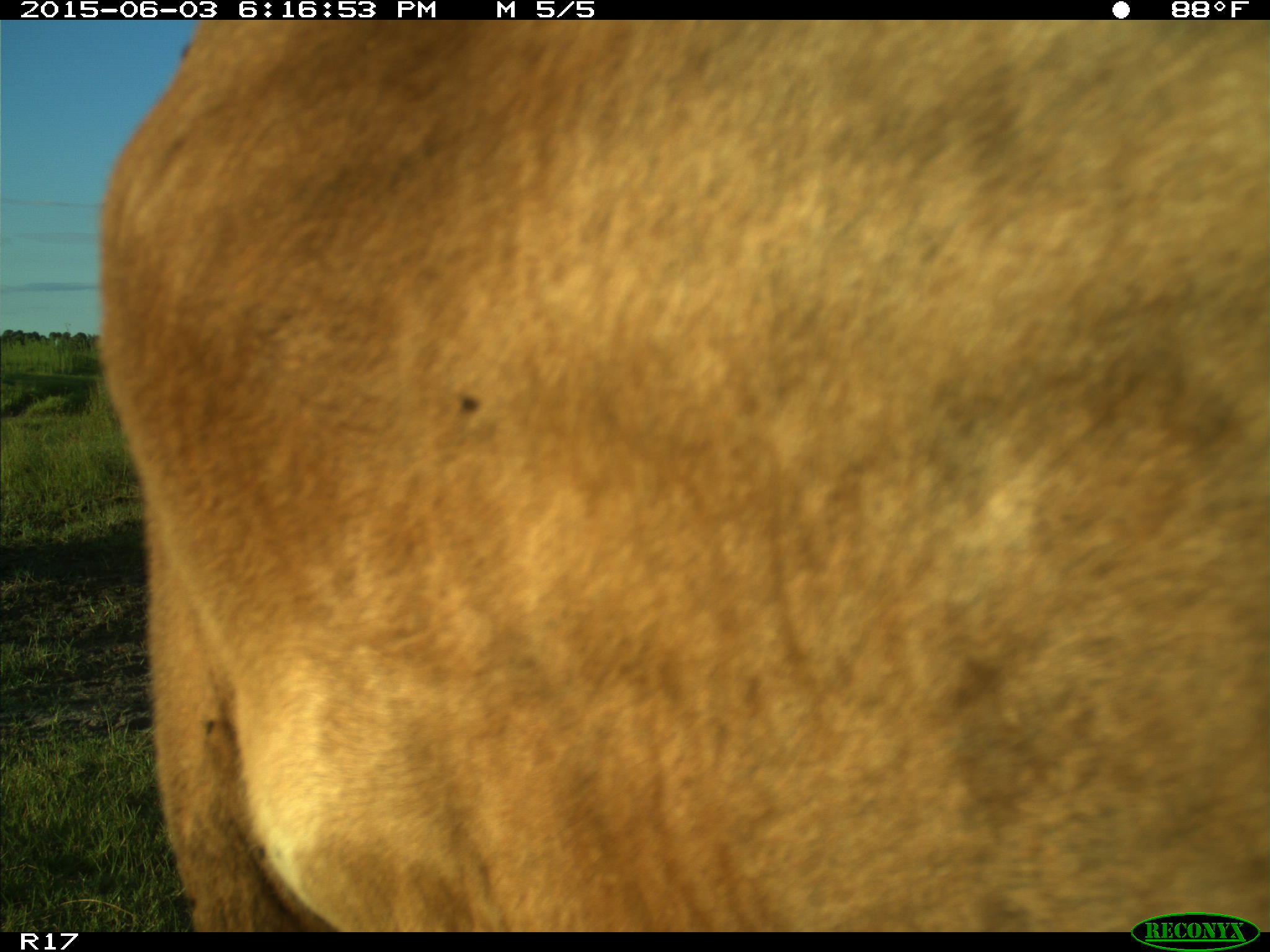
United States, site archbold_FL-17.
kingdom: Animalia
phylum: Chordata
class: Mammalia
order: Artiodactyla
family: Bovidae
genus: Bos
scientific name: Bos taurus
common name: domestic cow